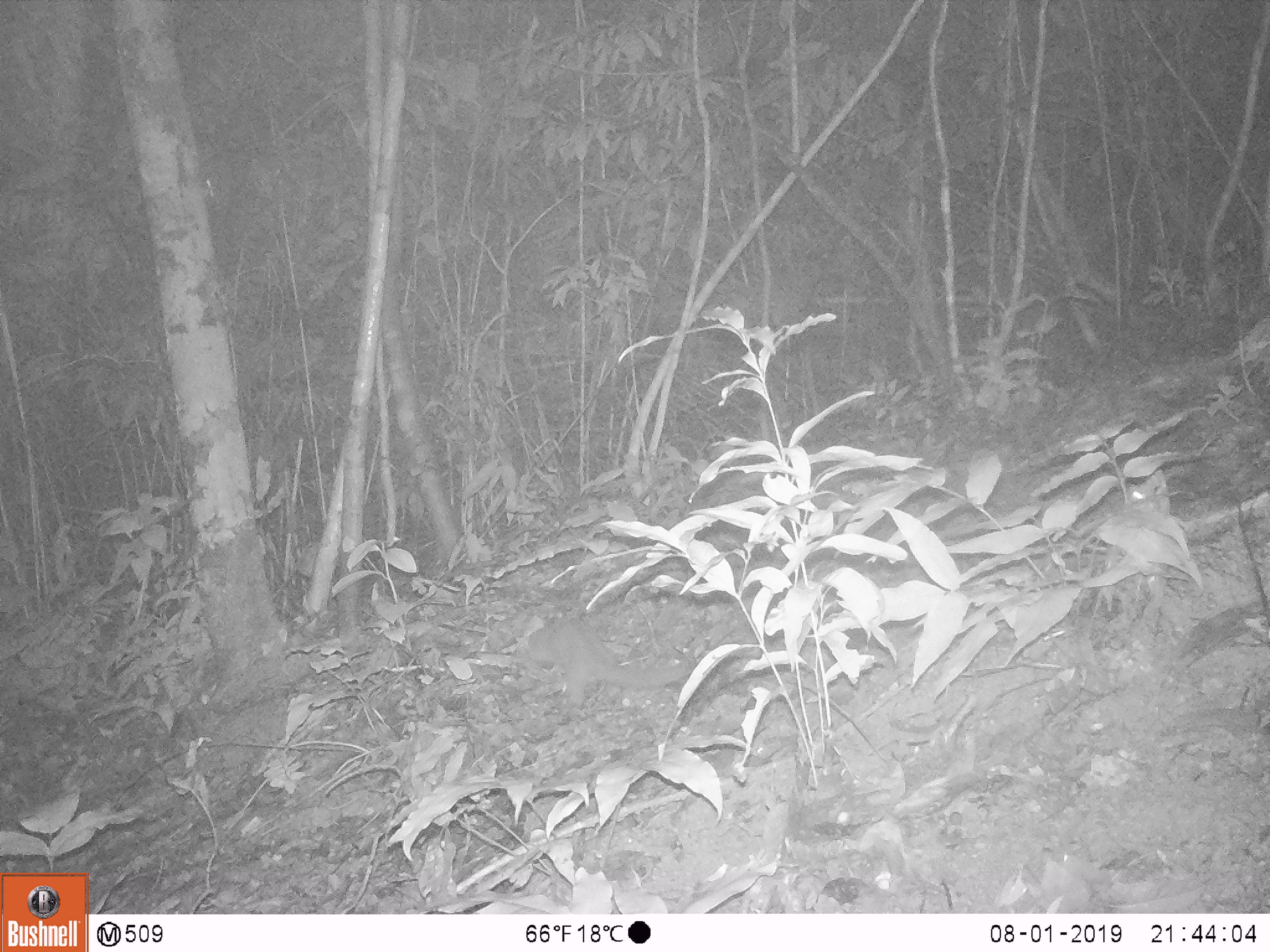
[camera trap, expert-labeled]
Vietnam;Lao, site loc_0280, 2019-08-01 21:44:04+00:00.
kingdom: Animalia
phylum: Chordata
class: Mammalia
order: Carnivora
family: Mustelidae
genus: Melogale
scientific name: Melogale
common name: ferret badger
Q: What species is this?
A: Ferret badger (Melogale).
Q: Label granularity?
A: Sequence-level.